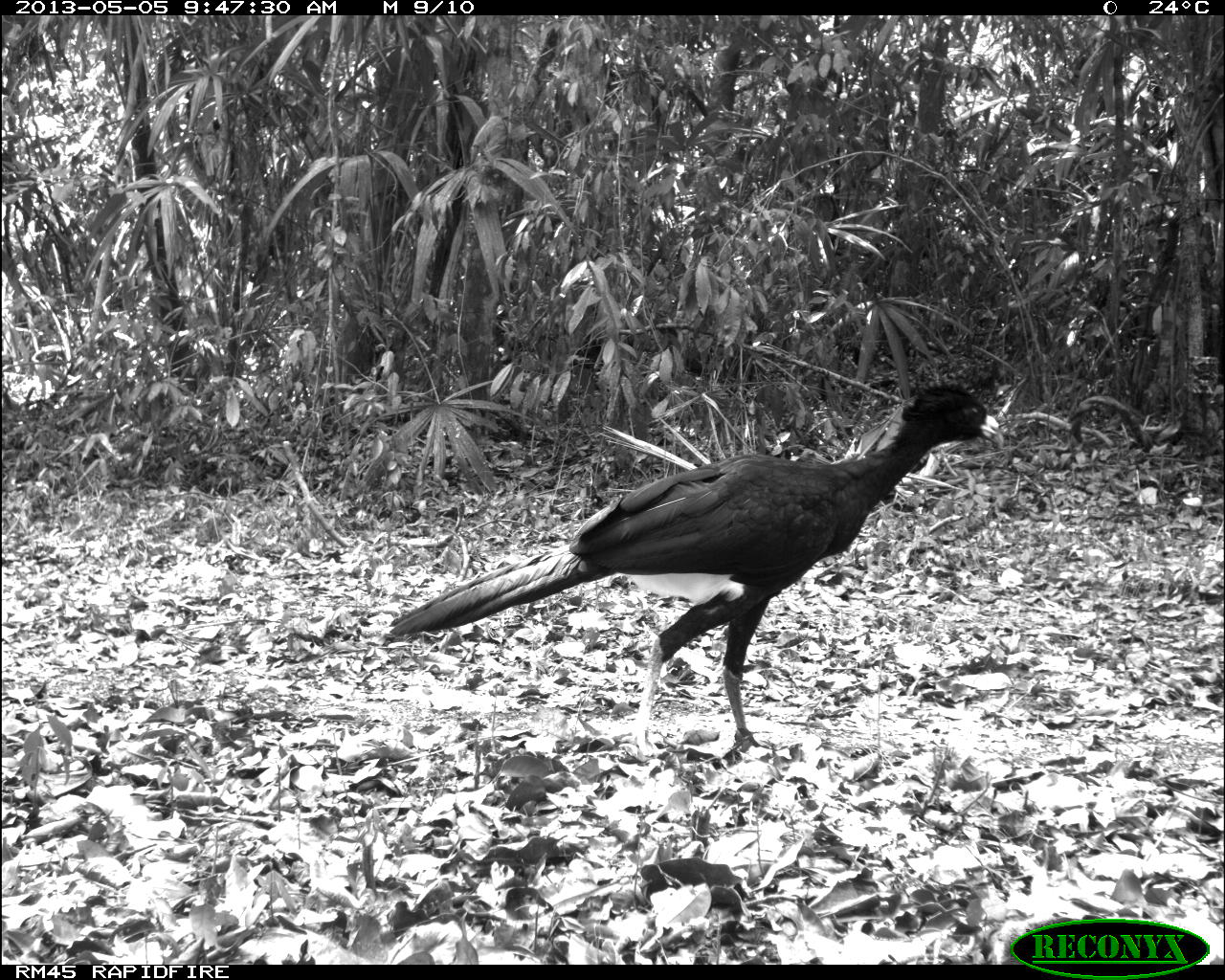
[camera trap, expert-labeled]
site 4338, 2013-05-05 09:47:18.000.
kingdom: Animalia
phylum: Chordata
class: Aves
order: Galliformes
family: Cracidae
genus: Crax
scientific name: Crax rubra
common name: great curassow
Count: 1.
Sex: male.